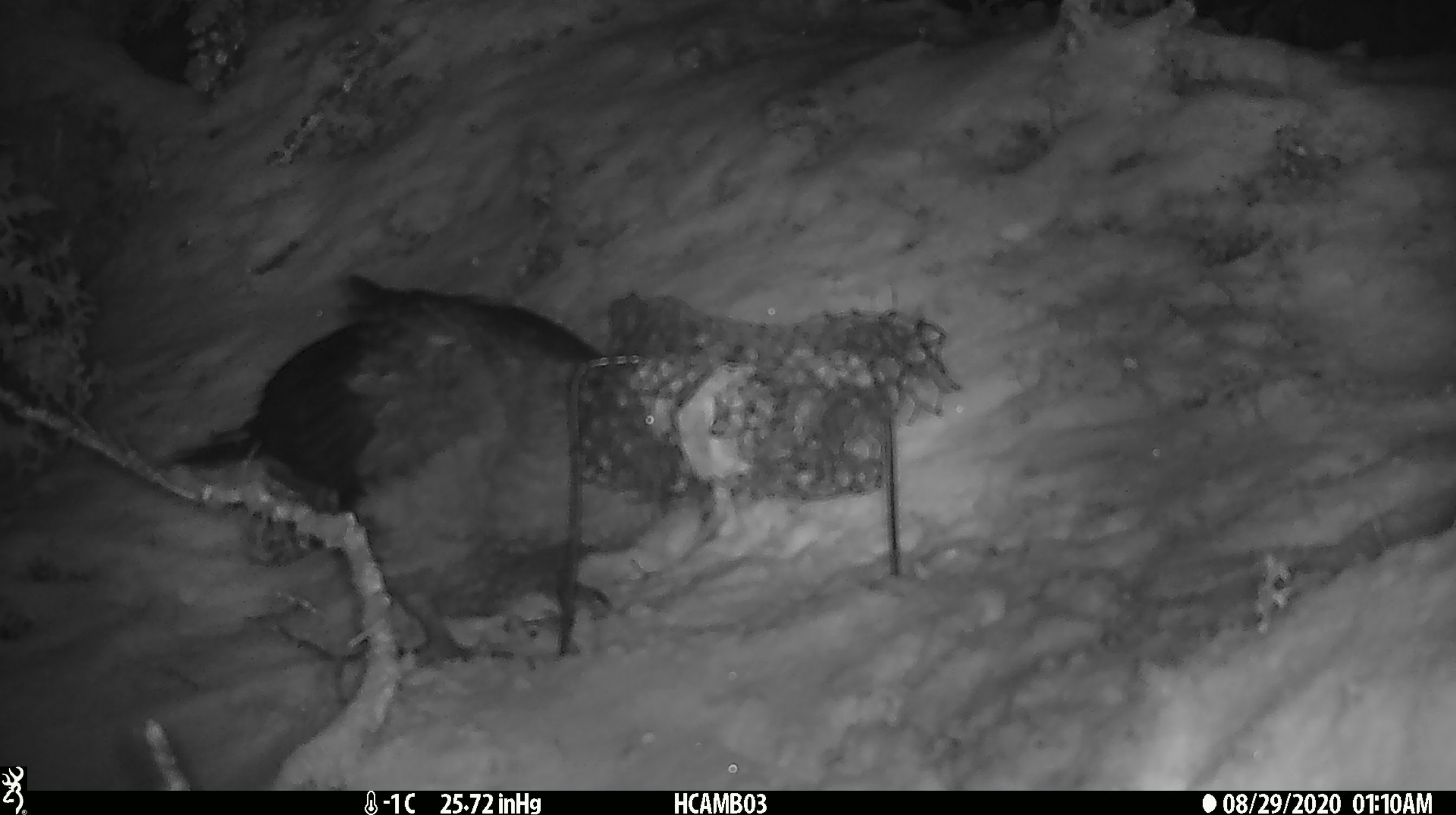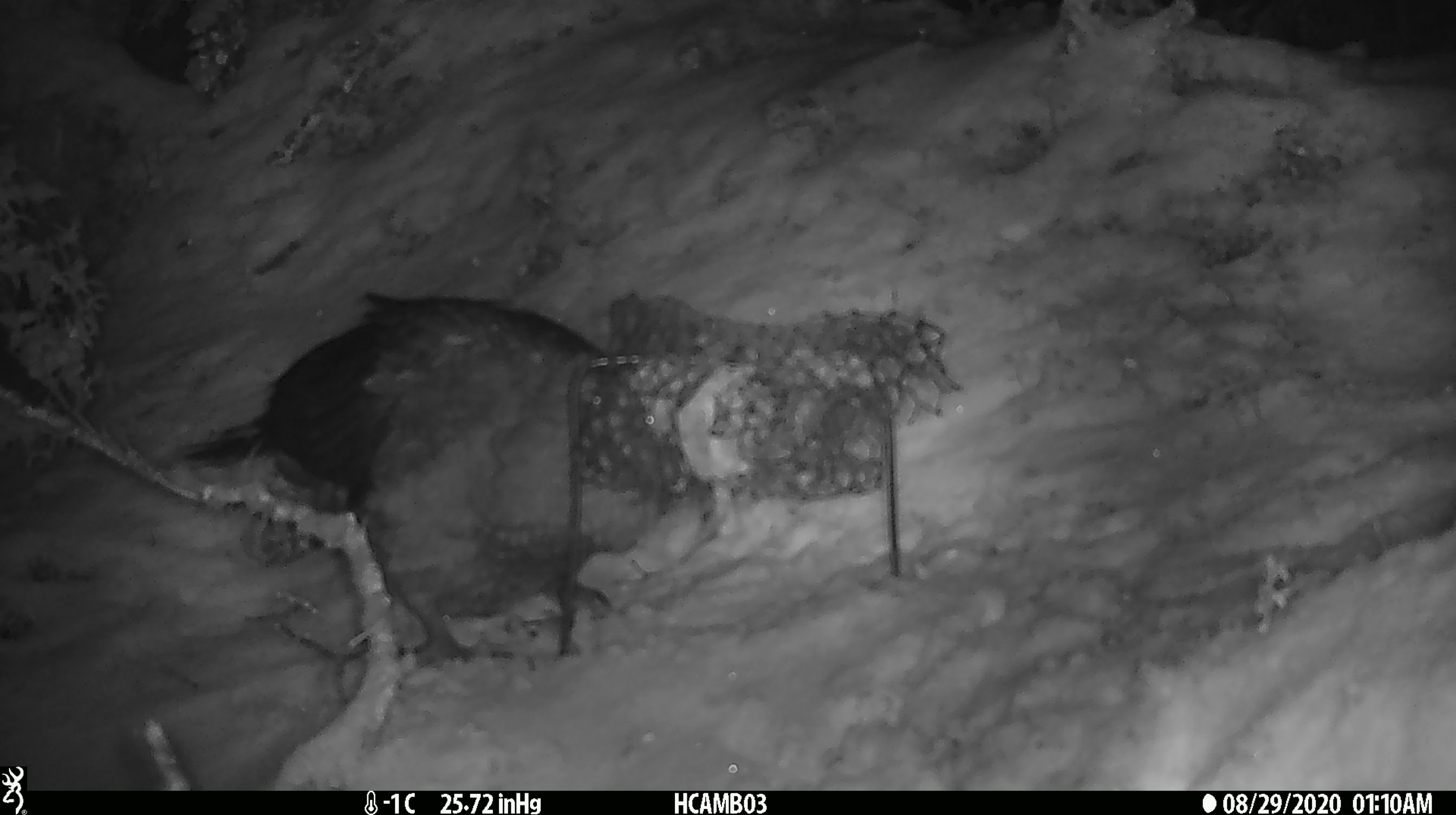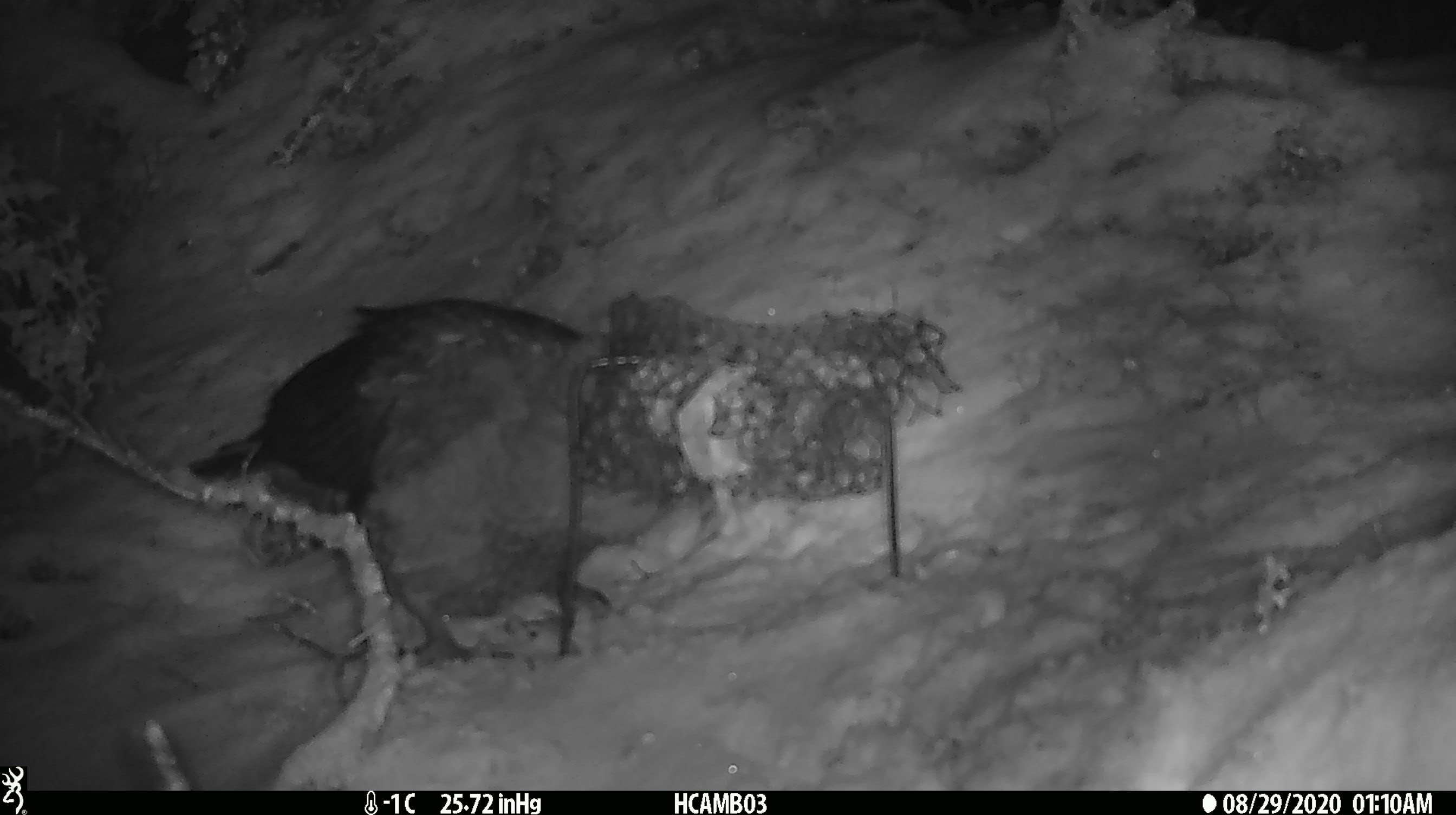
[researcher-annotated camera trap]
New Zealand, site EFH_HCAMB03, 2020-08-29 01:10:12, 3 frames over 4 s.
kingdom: Animalia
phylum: Chordata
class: Aves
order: Psittaciformes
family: Strigopidae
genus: Nestor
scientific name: Nestor notabilis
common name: kea